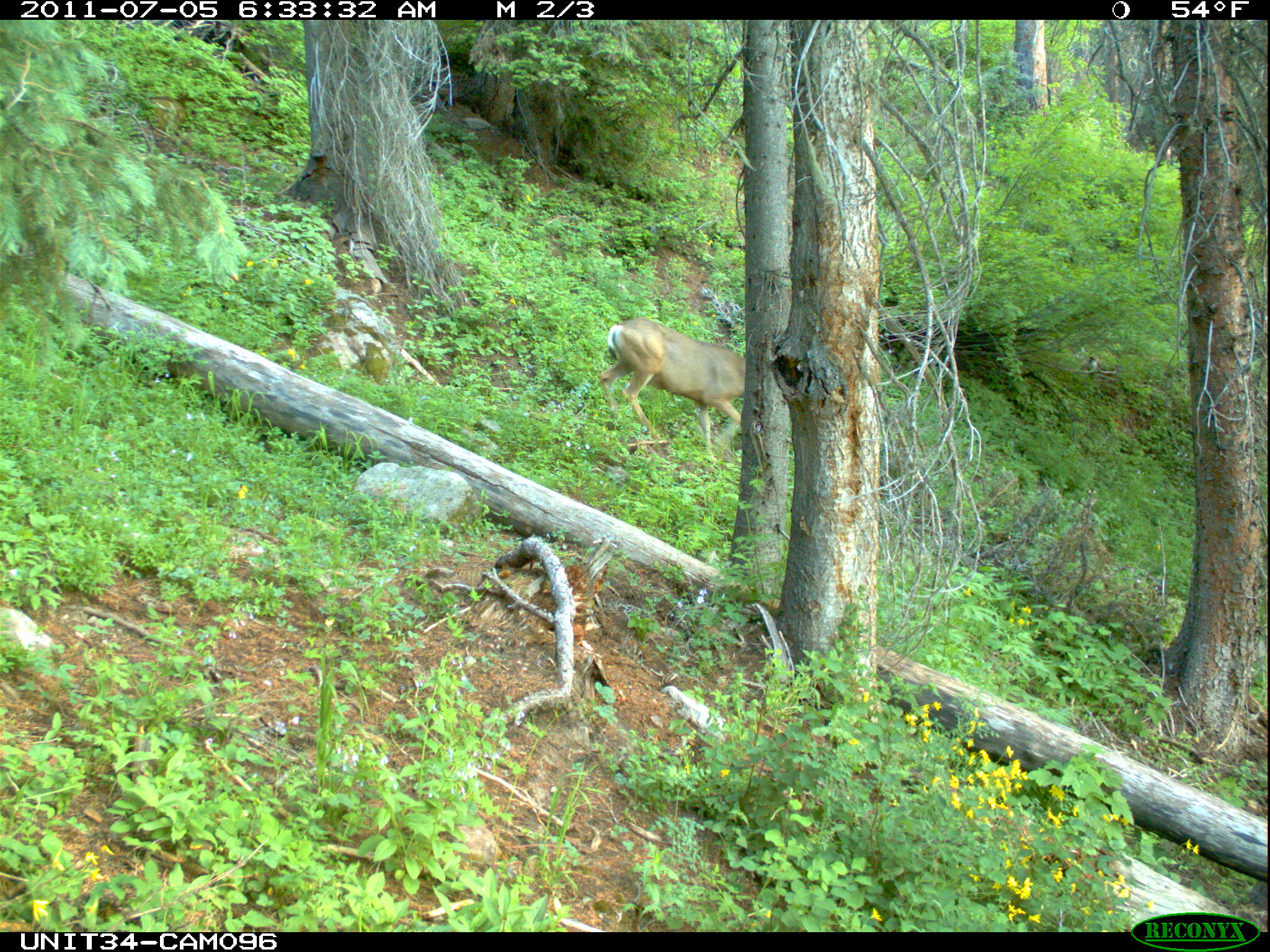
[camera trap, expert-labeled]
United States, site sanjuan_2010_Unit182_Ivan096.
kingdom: Animalia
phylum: Chordata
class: Mammalia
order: Artiodactyla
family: Cervidae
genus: Odocoileus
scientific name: Odocoileus hemionus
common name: mule deer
Odocoileus hemionus (mule deer).